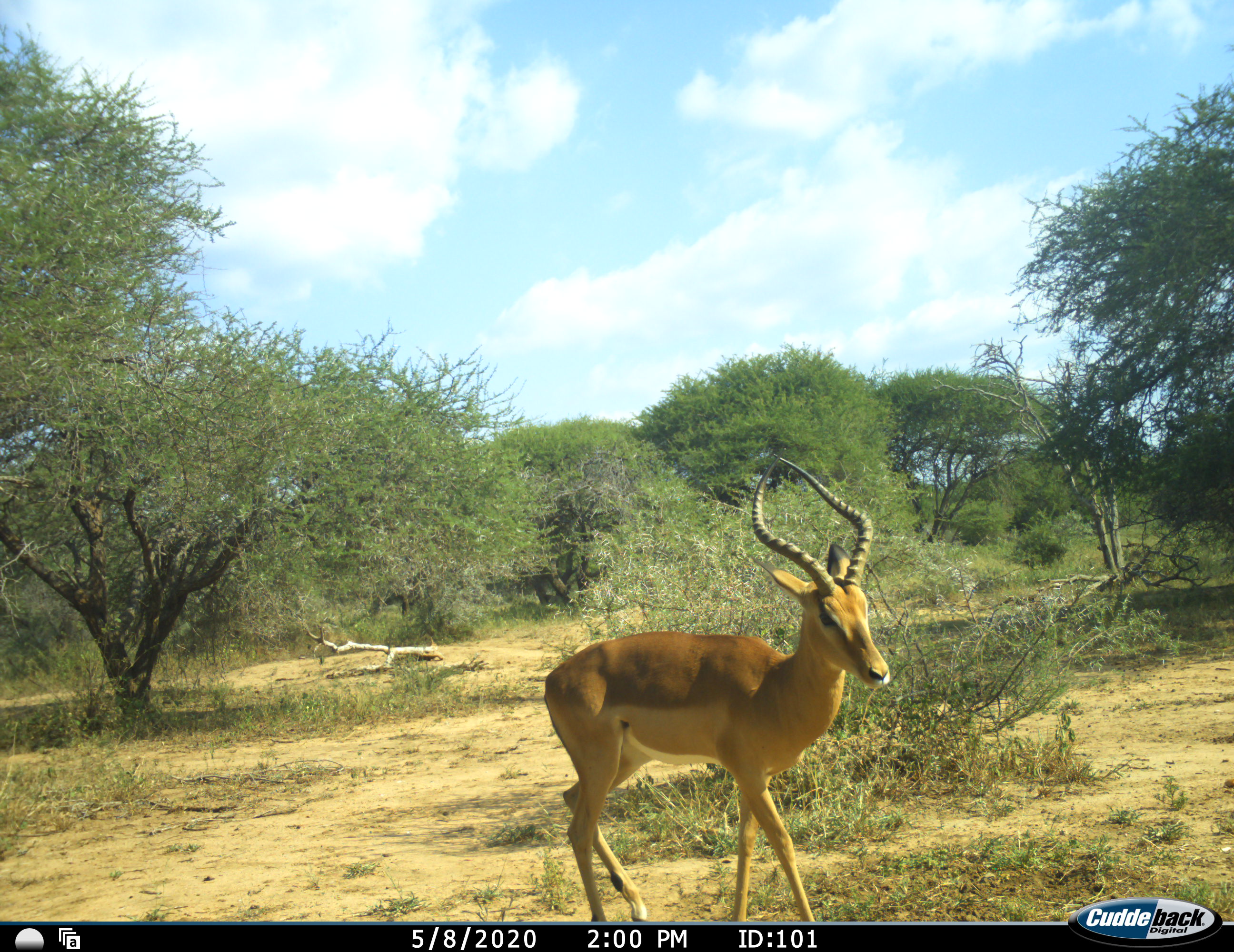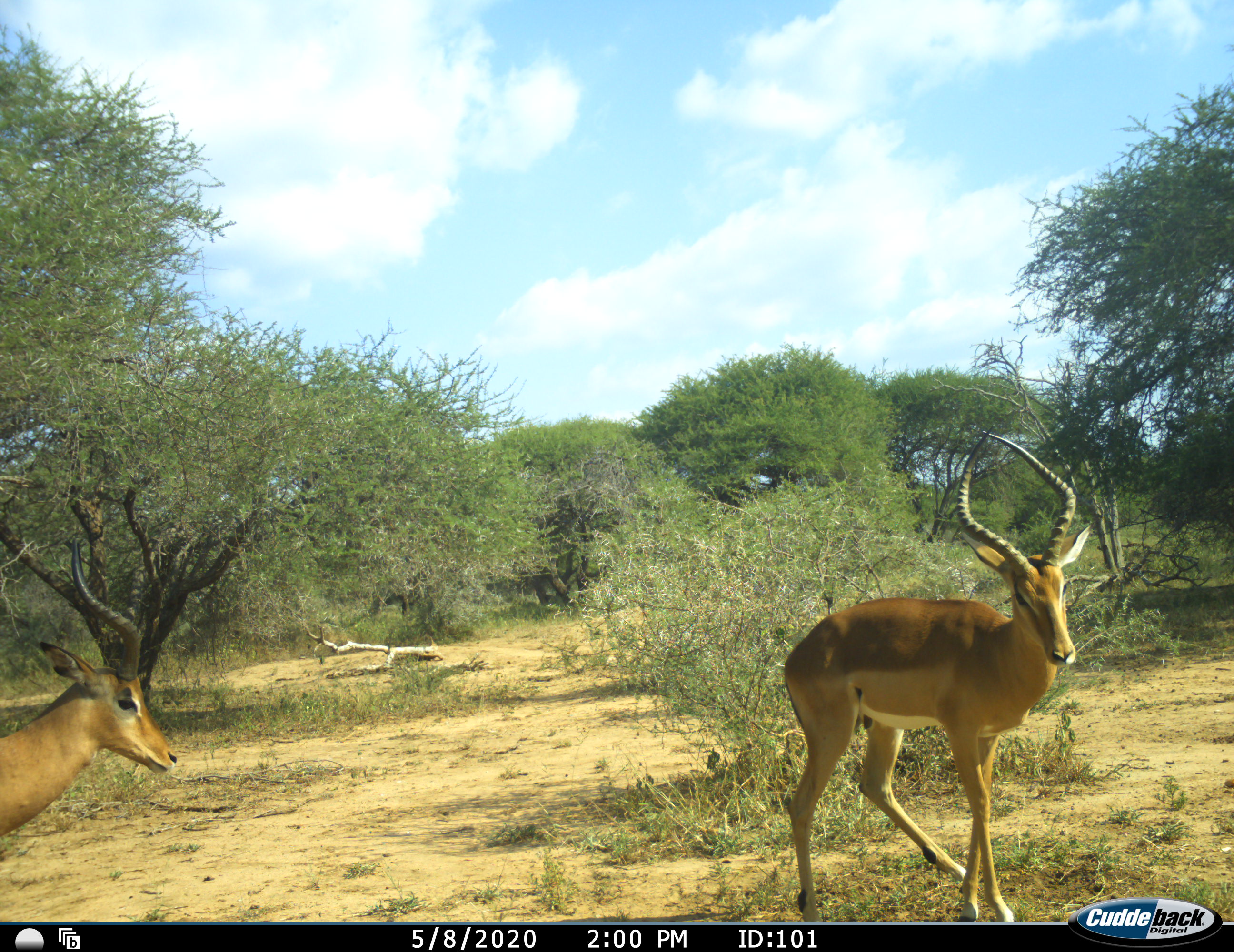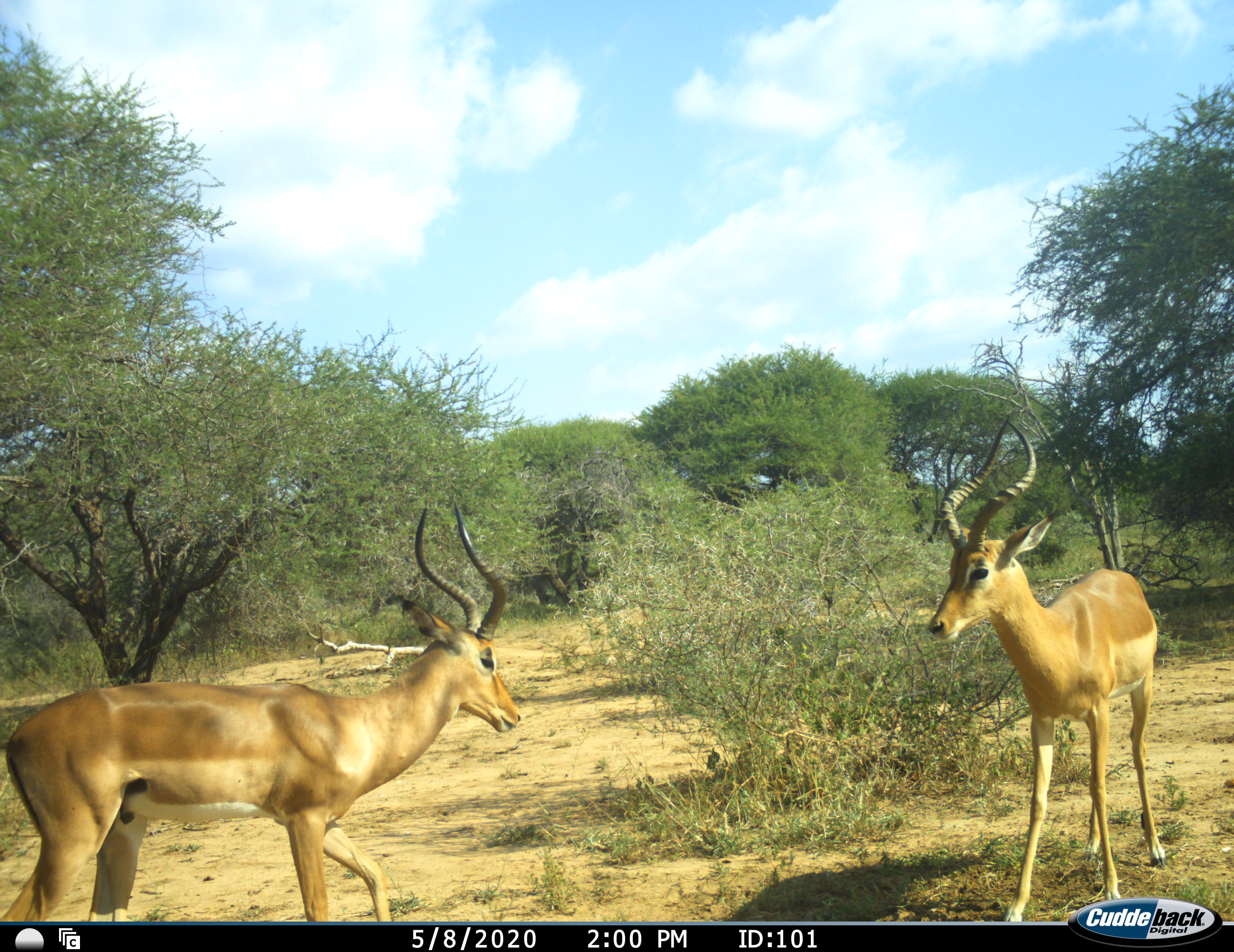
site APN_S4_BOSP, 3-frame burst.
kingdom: Animalia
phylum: Chordata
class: Mammalia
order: Artiodactyla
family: Bovidae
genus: Aepyceros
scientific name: Aepyceros melampus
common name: impala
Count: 2.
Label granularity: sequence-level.